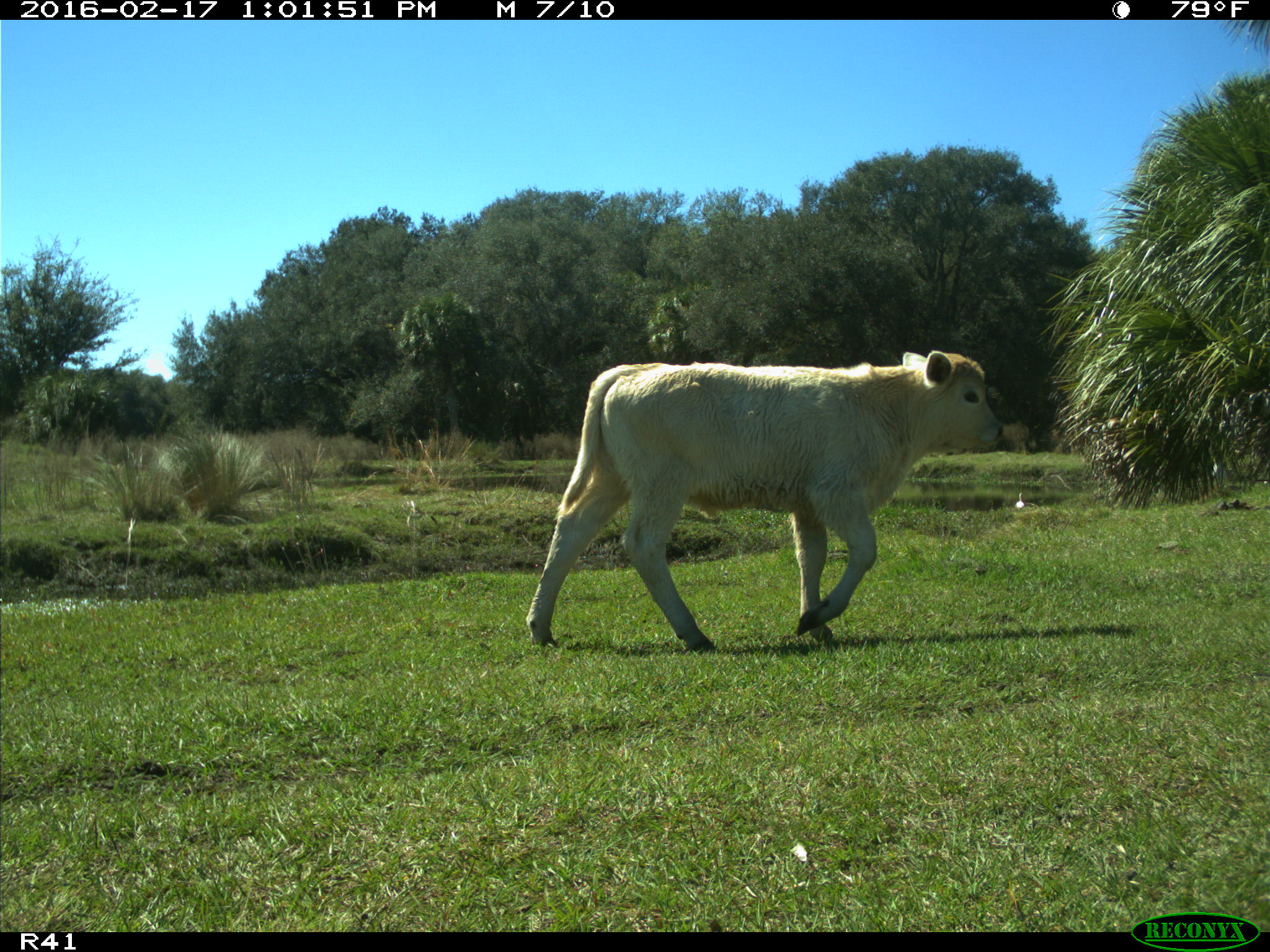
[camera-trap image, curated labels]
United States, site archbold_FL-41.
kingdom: Animalia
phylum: Chordata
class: Mammalia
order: Artiodactyla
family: Bovidae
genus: Bos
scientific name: Bos taurus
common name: domestic cow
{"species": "Bos taurus (domestic cow)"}